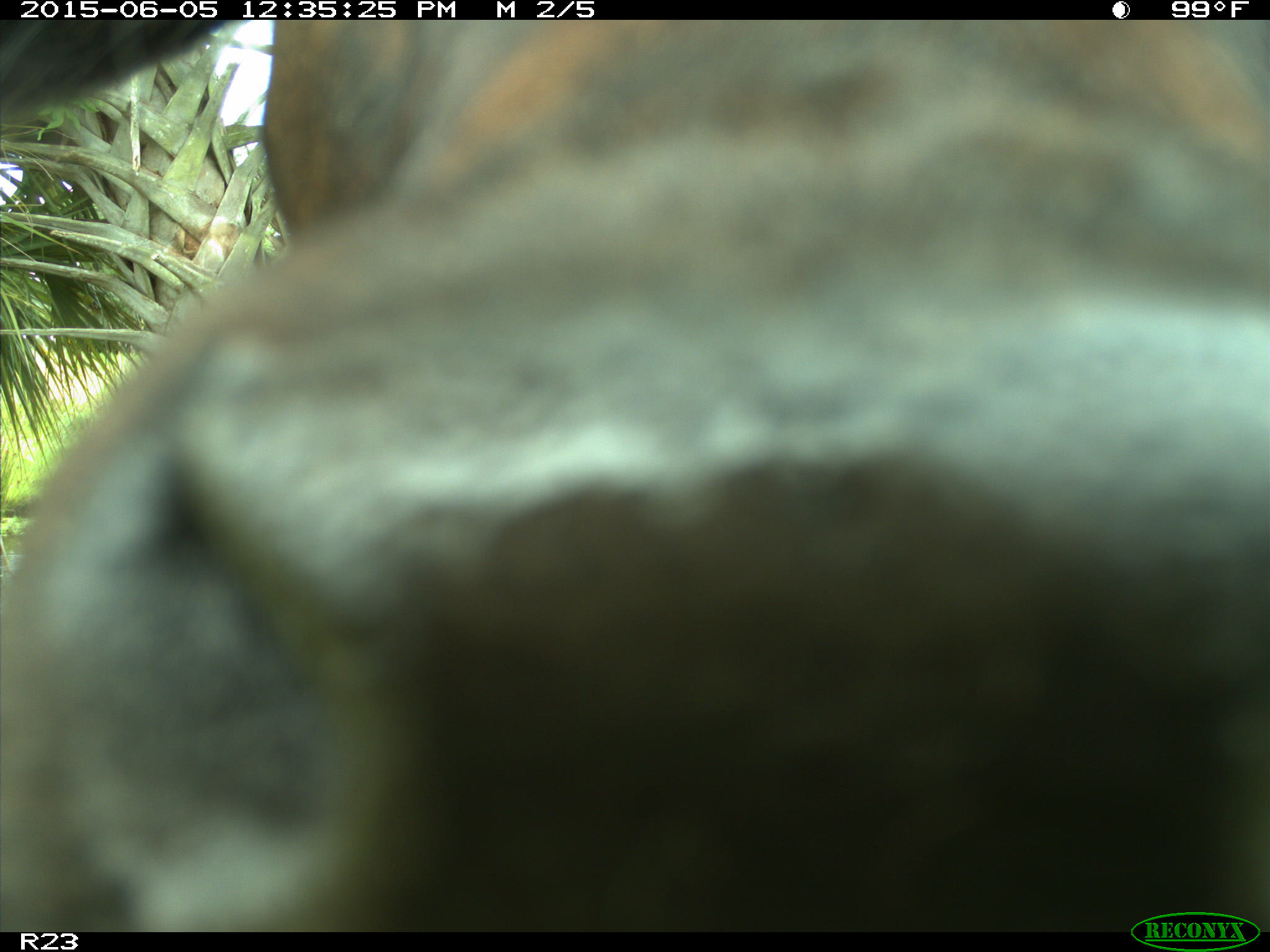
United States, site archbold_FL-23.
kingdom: Animalia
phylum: Chordata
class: Mammalia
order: Artiodactyla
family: Bovidae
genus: Bos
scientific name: Bos taurus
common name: domestic cow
Bos taurus (domestic cow).